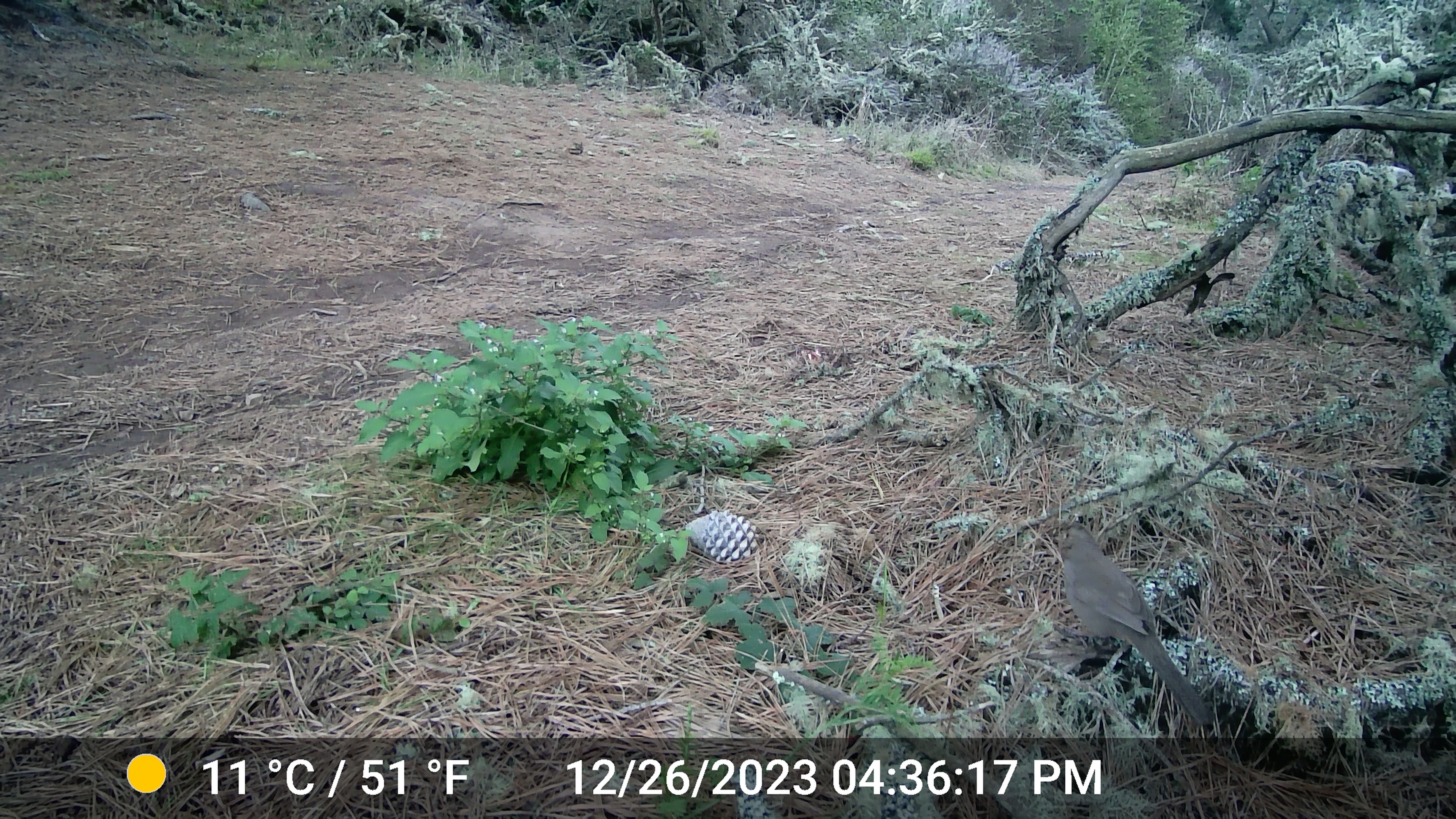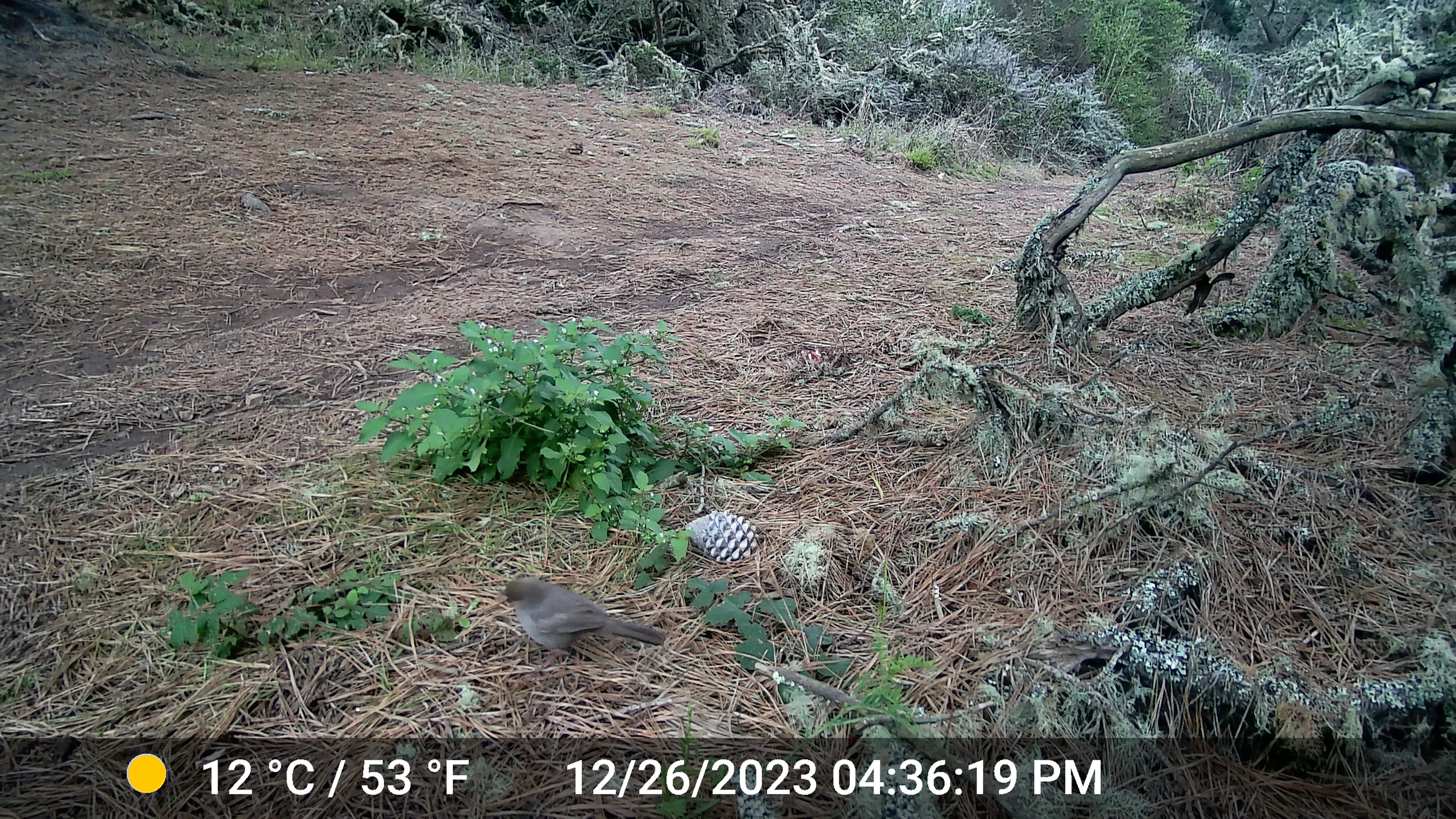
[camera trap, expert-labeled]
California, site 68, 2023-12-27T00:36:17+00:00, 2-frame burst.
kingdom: Animalia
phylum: Chordata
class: Aves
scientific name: Aves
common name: bird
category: unknown bird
Unknown bird (bird) (Aves).